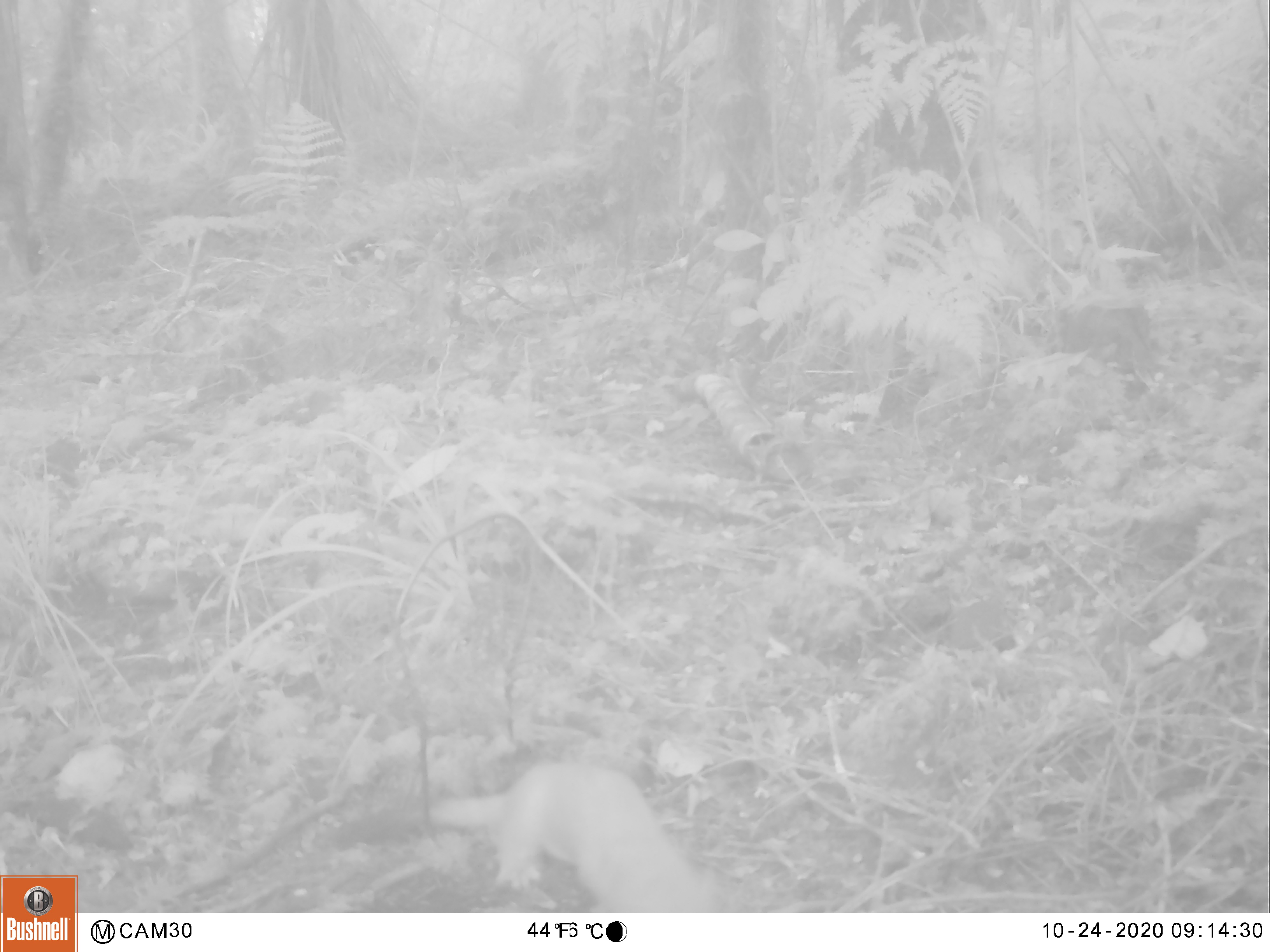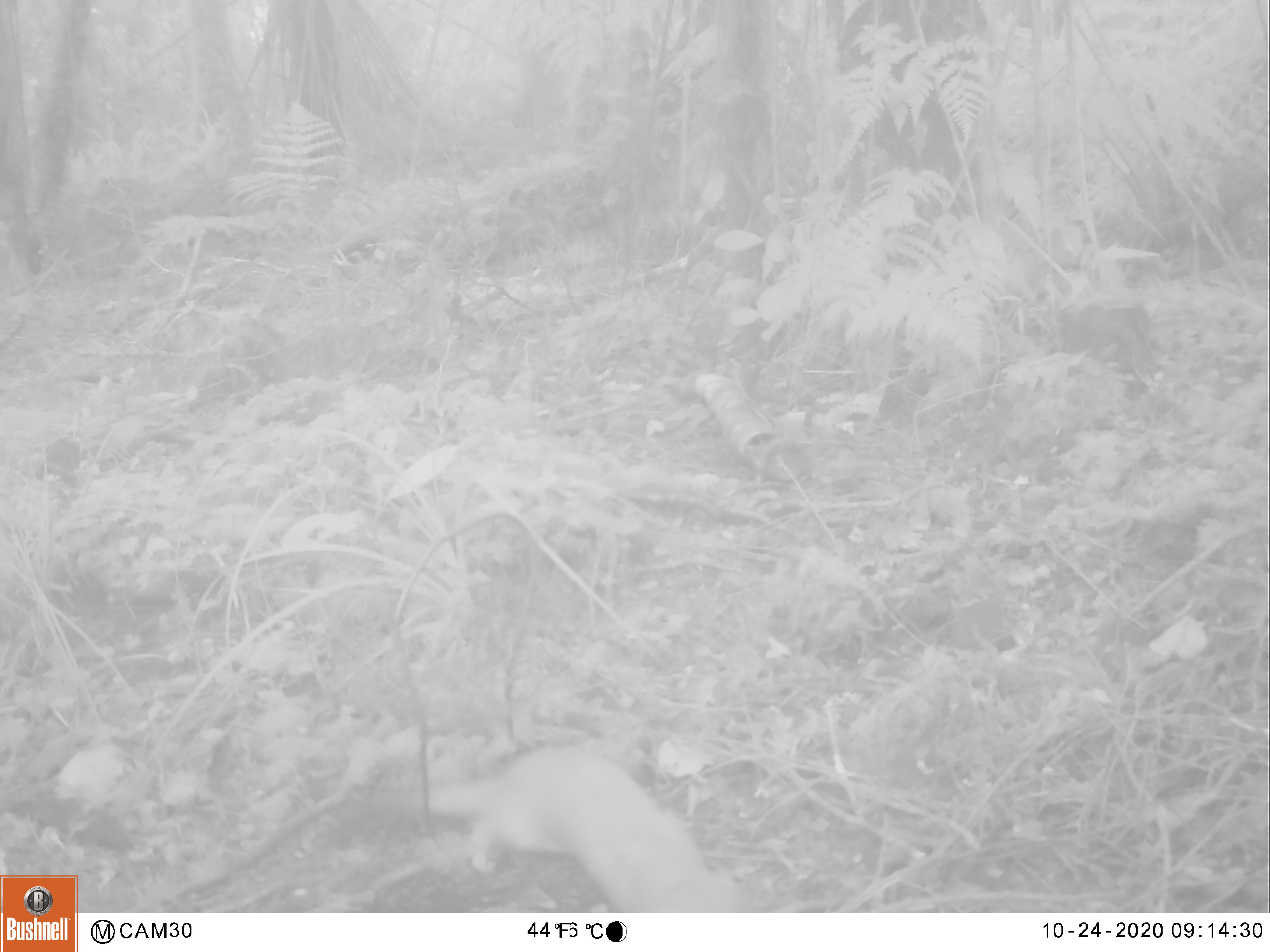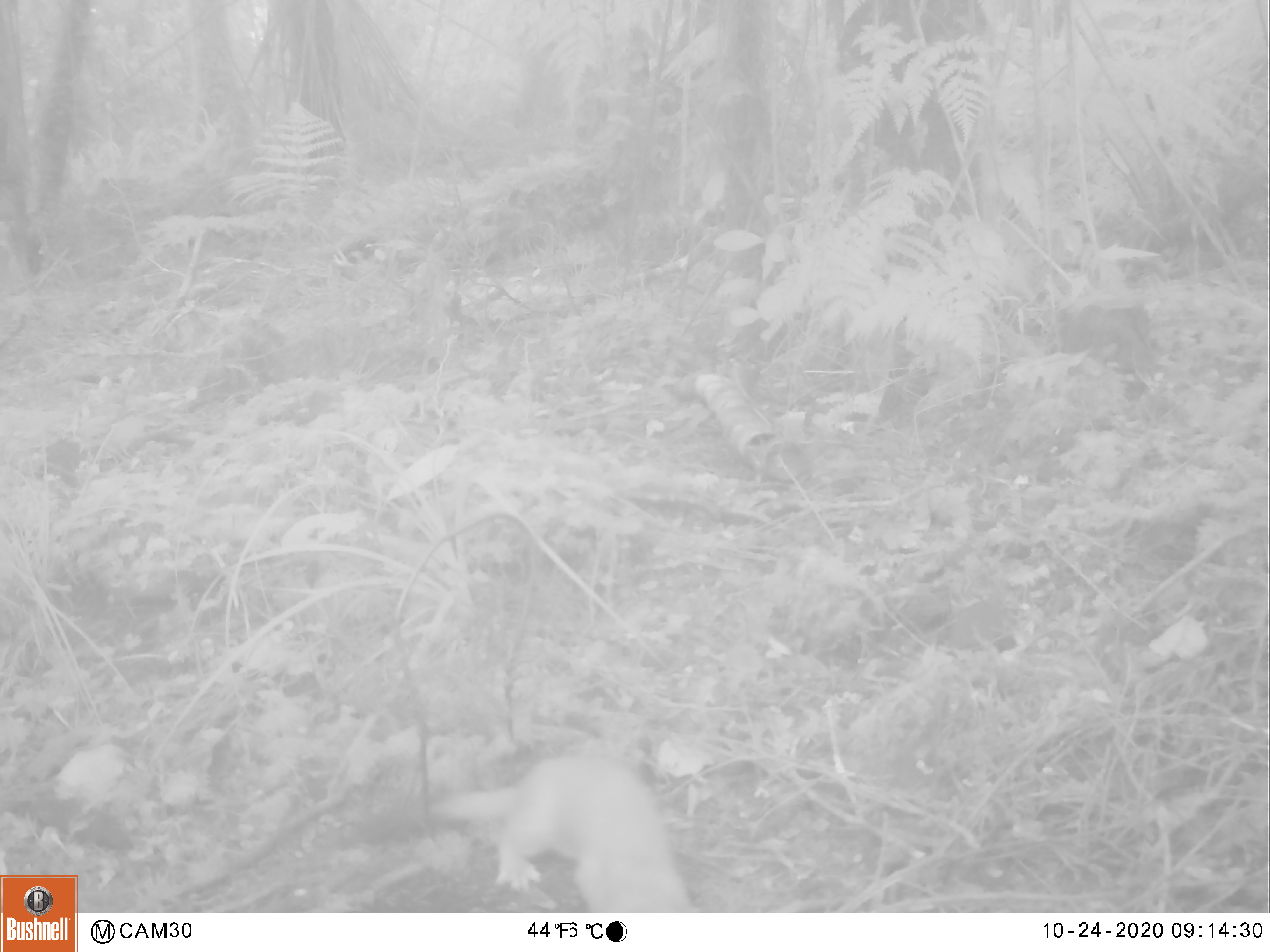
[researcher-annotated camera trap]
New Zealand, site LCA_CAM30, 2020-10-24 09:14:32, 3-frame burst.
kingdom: Animalia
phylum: Chordata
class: Mammalia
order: Carnivora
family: Mustelidae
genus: Mustela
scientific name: Mustela erminea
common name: stoat